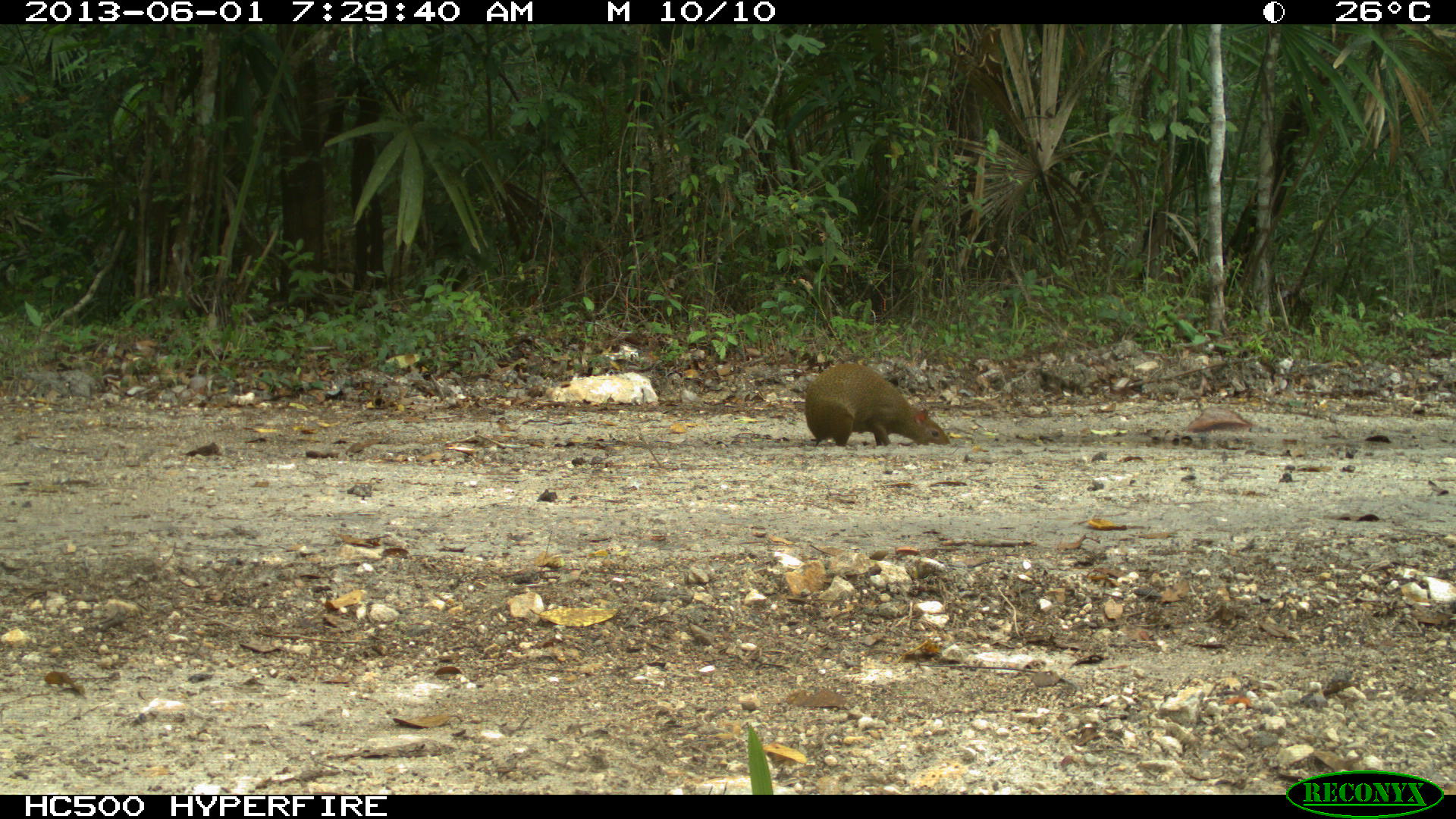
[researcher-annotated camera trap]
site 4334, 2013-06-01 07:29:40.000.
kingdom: Animalia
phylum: Chordata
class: Mammalia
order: Rodentia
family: Dasyproctidae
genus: Dasyprocta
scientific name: Dasyprocta punctata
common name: central american agouti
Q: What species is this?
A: Dasyprocta punctata (central american agouti).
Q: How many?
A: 1.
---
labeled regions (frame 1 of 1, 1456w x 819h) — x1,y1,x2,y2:
dasyprocta punctata: 805,363,950,445